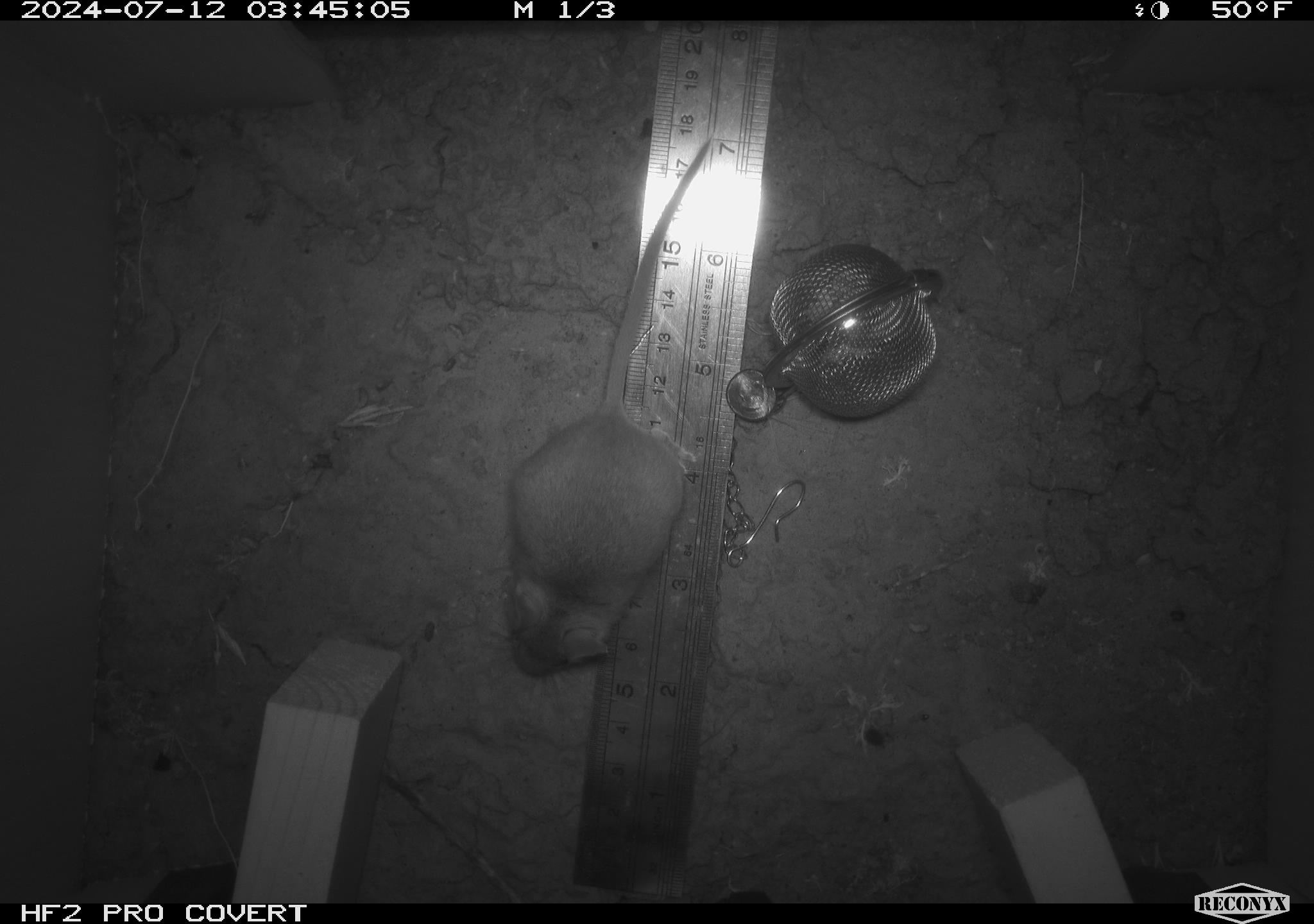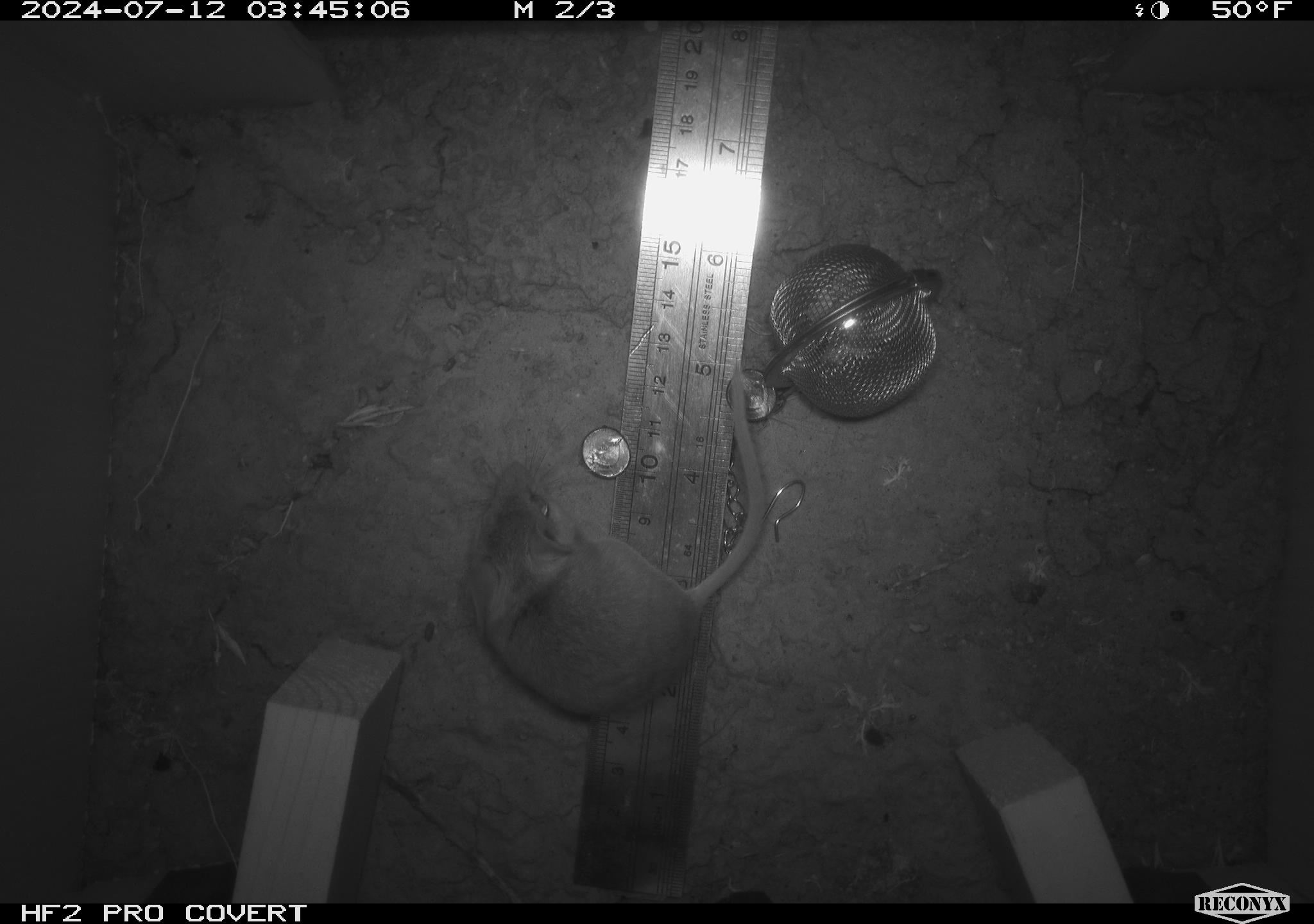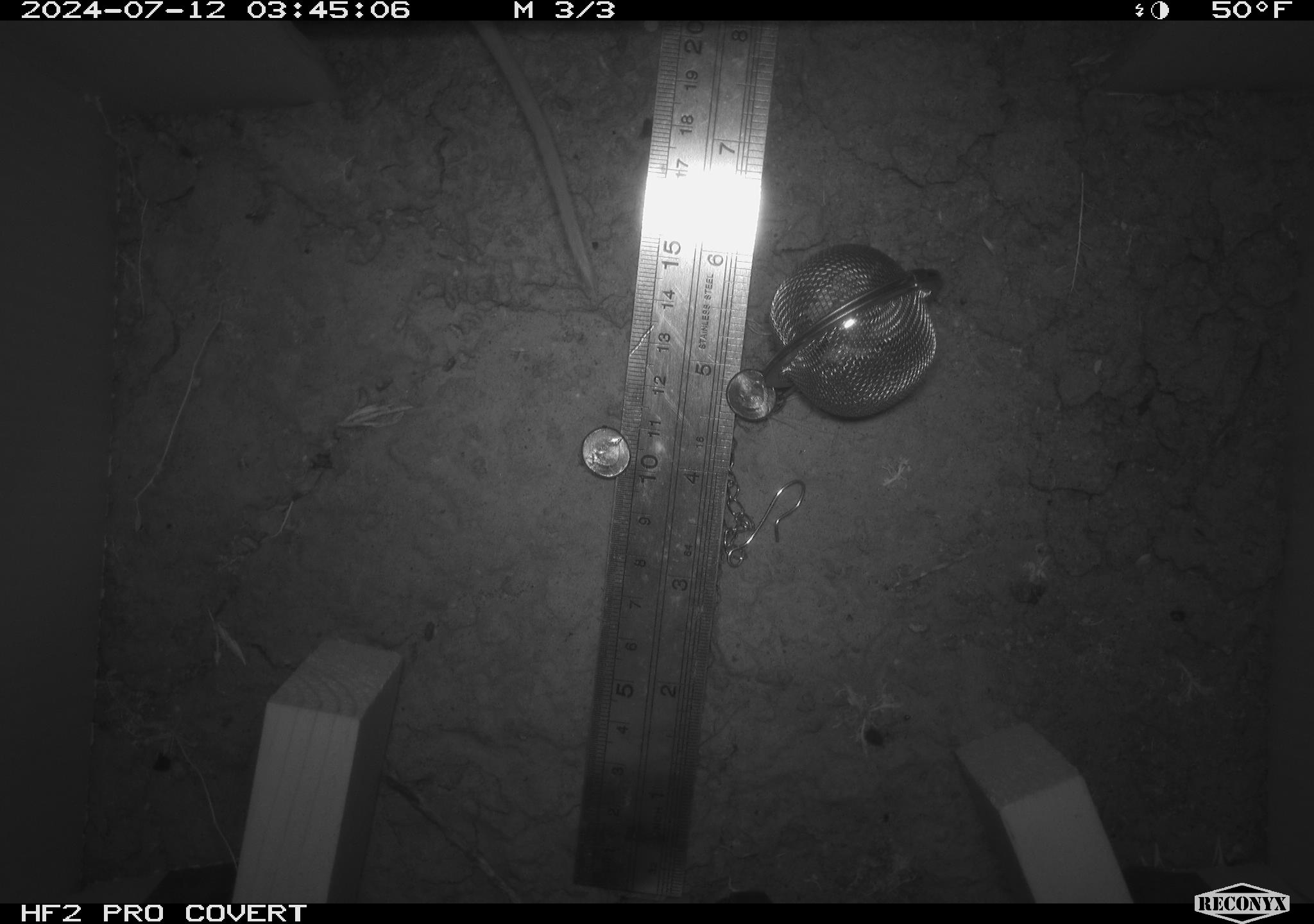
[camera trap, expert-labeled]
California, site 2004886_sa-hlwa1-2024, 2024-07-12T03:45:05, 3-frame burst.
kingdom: Animalia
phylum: Chordata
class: Mammalia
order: Rodentia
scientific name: Rodentia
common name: mouse species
Mouse species (Rodentia).